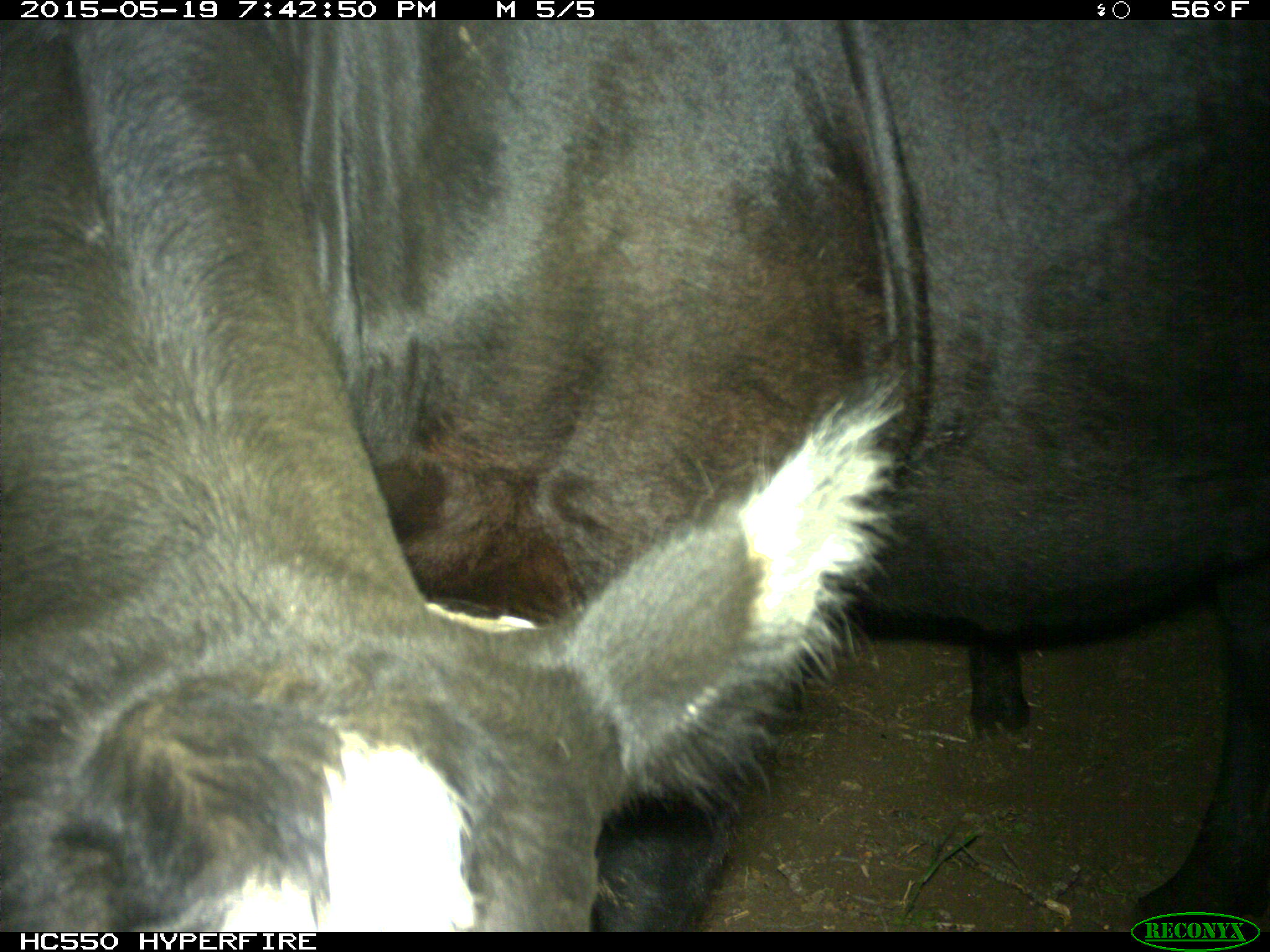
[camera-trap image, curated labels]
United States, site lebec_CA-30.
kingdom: Animalia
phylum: Chordata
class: Mammalia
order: Artiodactyla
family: Bovidae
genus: Bos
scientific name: Bos taurus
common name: domestic cow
Bos taurus (domestic cow).